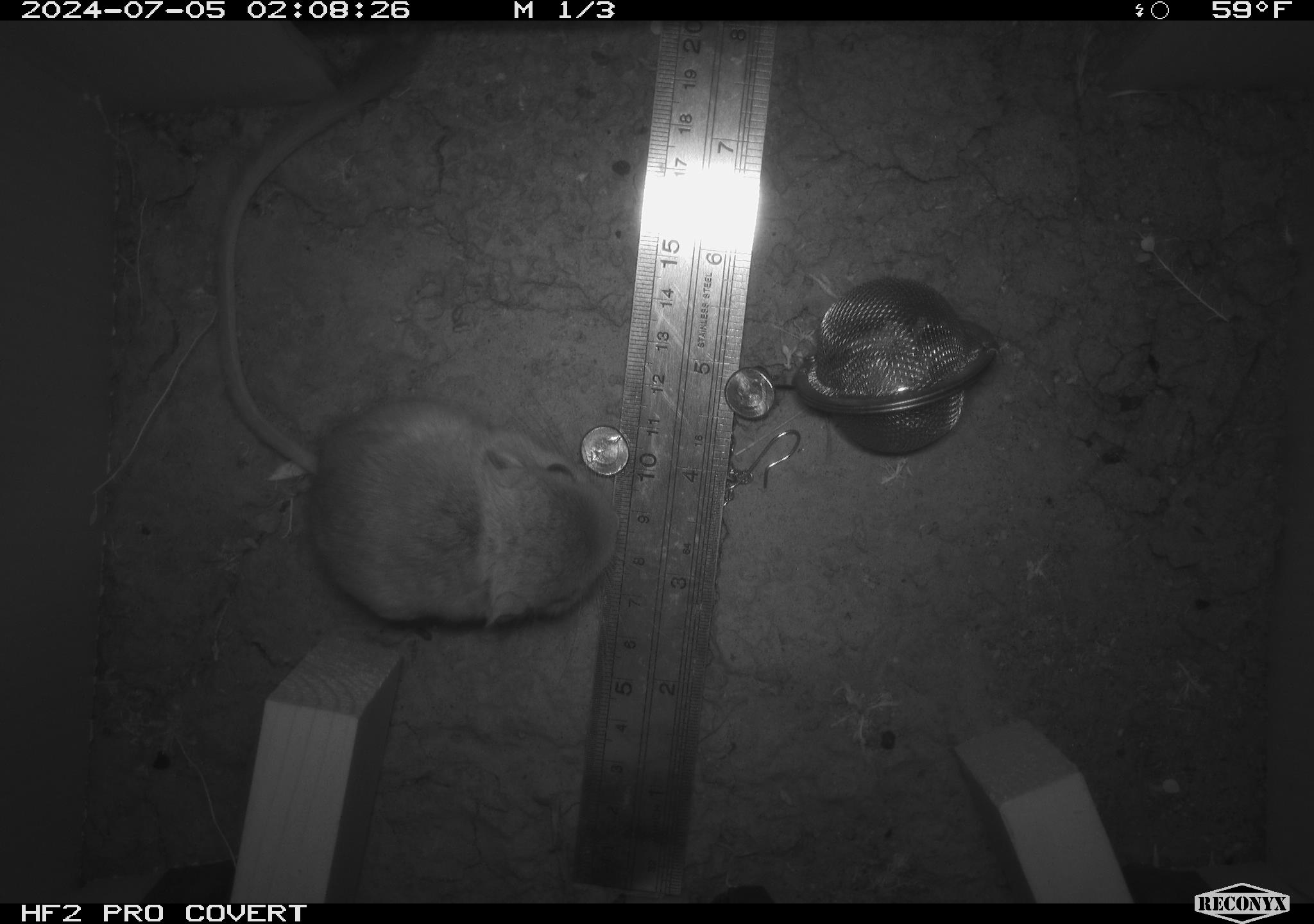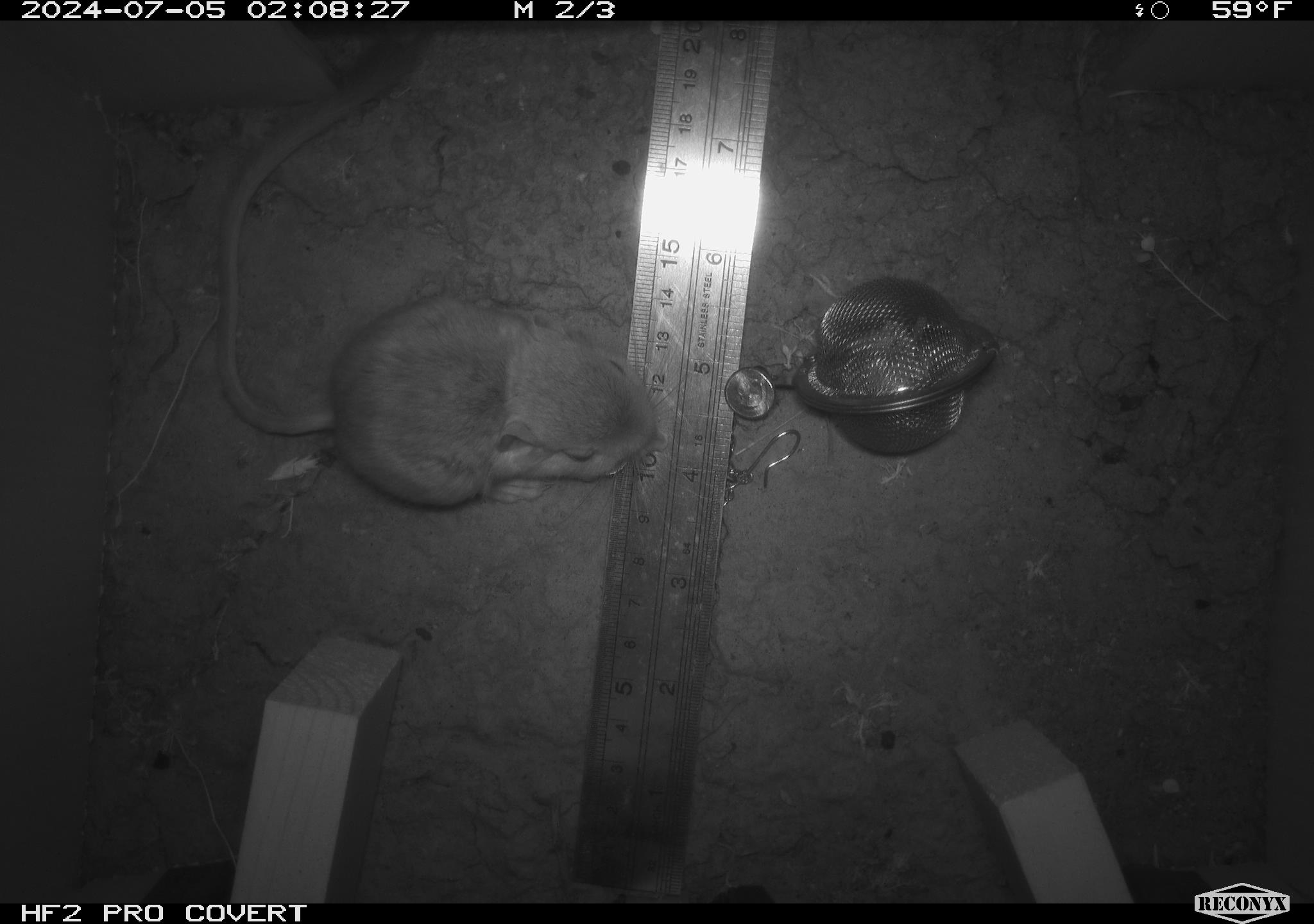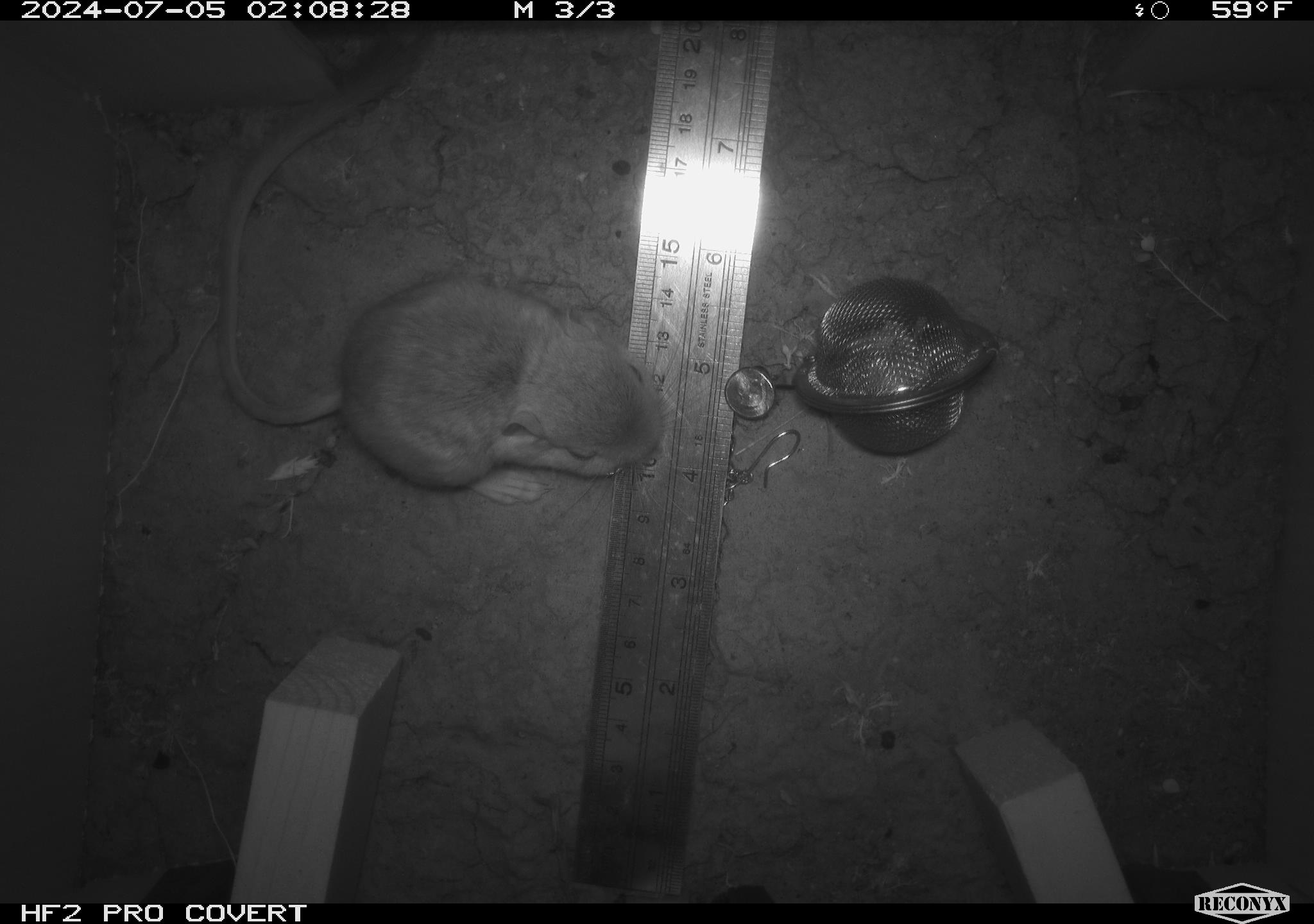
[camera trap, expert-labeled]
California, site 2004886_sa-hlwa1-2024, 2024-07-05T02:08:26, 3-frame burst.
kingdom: Animalia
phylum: Chordata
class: Mammalia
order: Rodentia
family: Heteromyidae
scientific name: Heteromyidae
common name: kangaroo rats and pocket mice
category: heteromyidae family